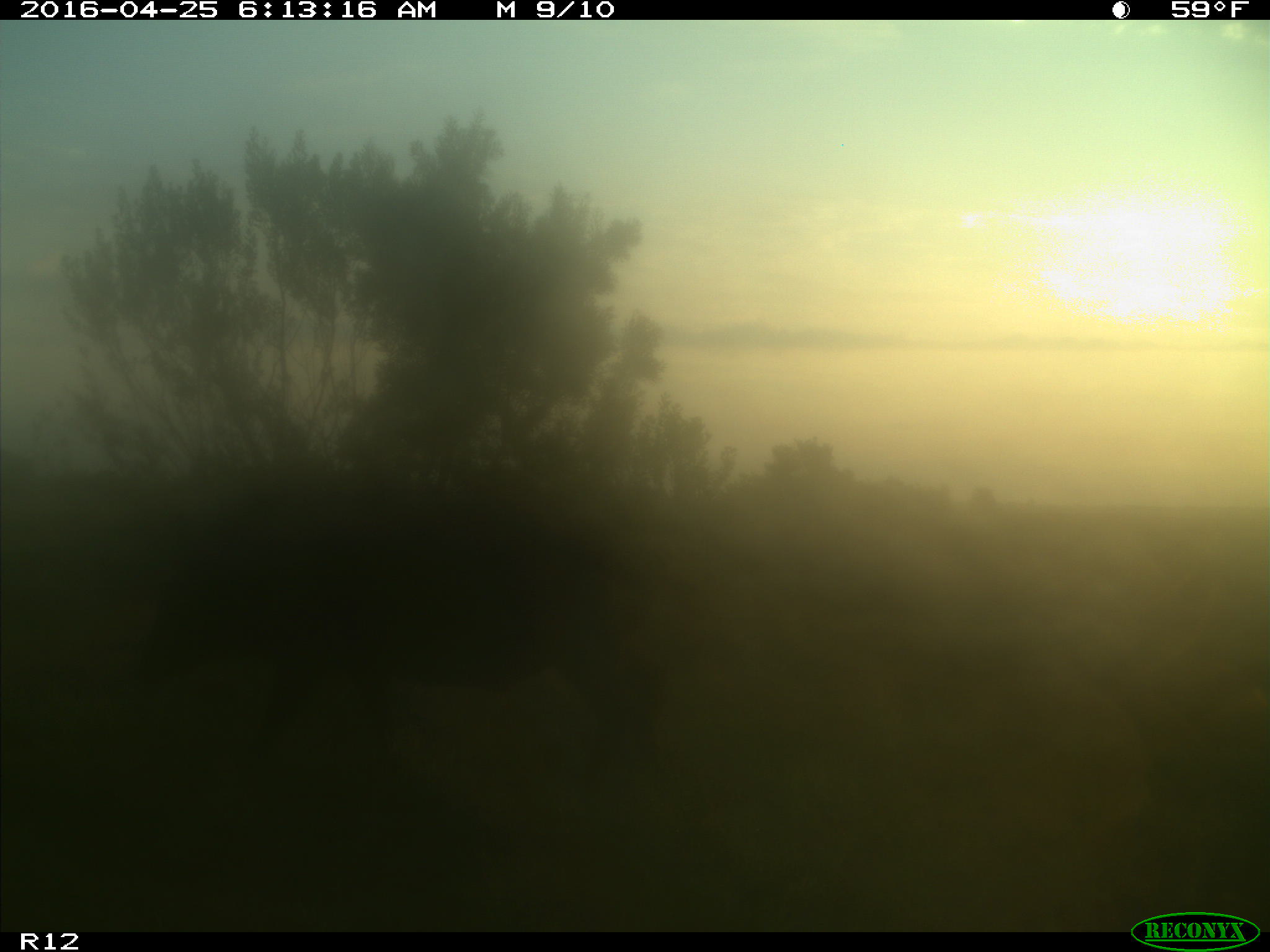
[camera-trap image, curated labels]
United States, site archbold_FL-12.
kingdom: Animalia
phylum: Chordata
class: Mammalia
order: Artiodactyla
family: Suidae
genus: Sus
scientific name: Sus scrofa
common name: wild boar